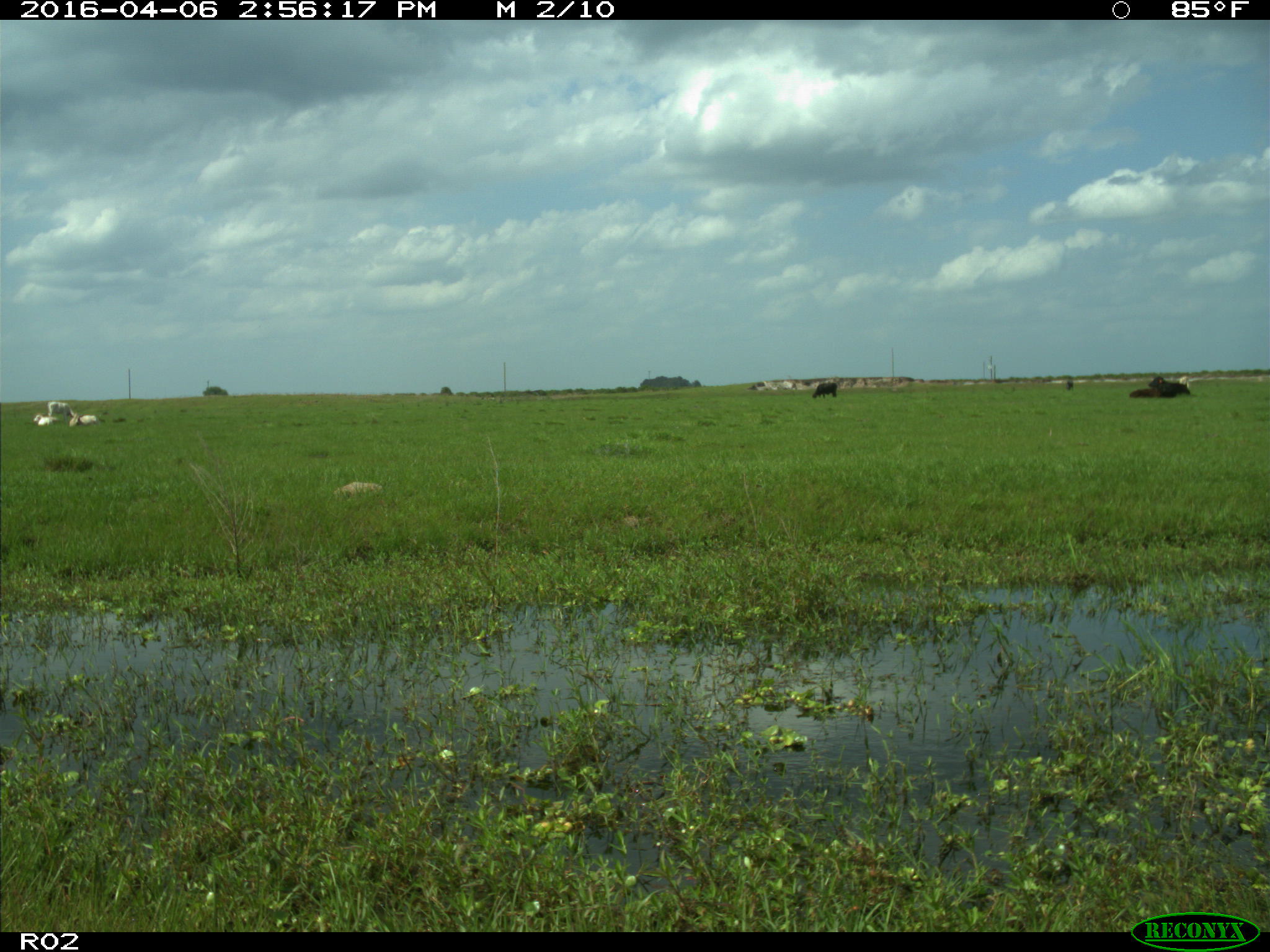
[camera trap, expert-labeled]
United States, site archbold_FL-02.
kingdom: Animalia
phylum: Chordata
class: Mammalia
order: Artiodactyla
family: Bovidae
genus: Bos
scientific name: Bos taurus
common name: domestic cow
Bos taurus (domestic cow).